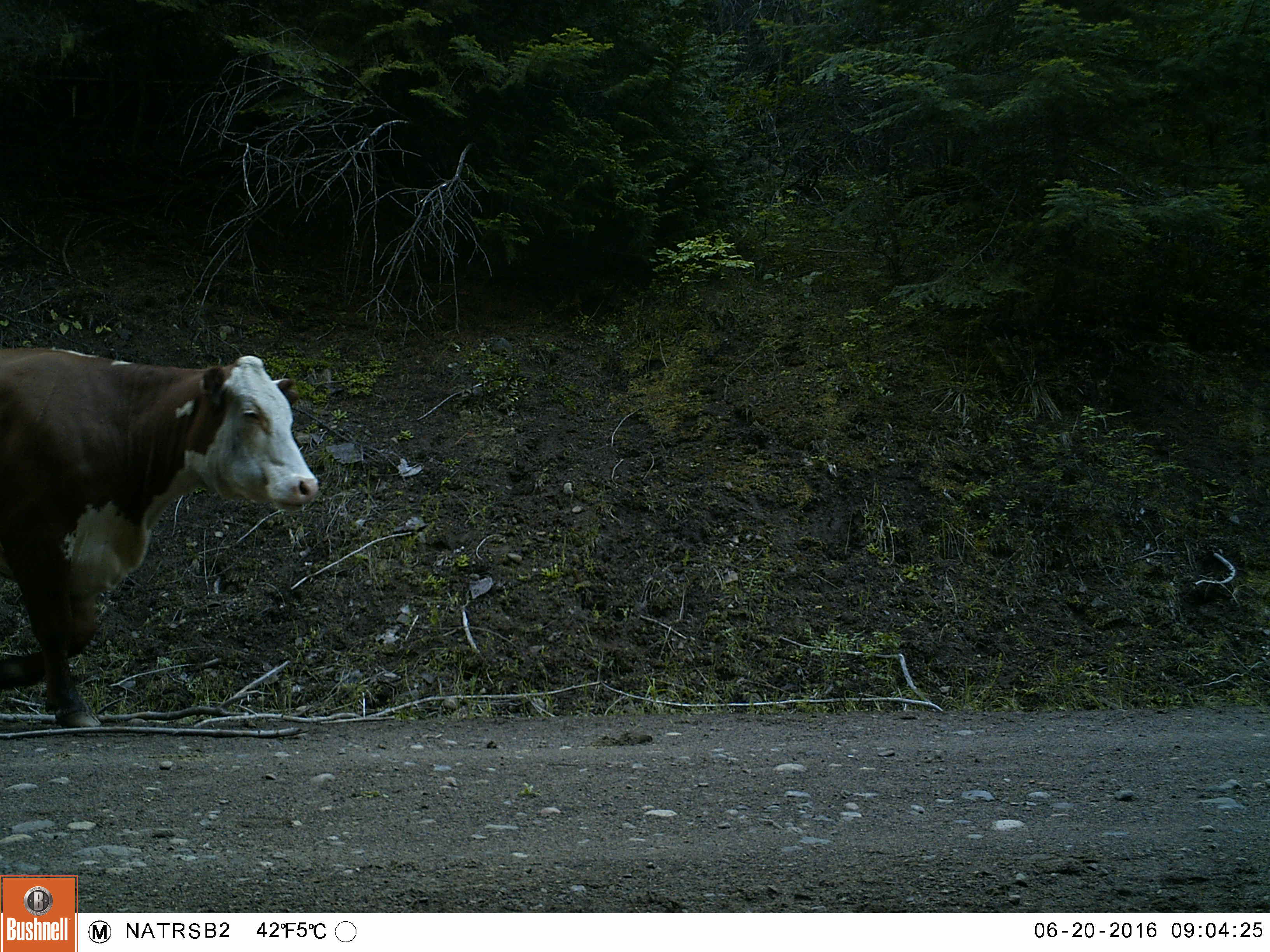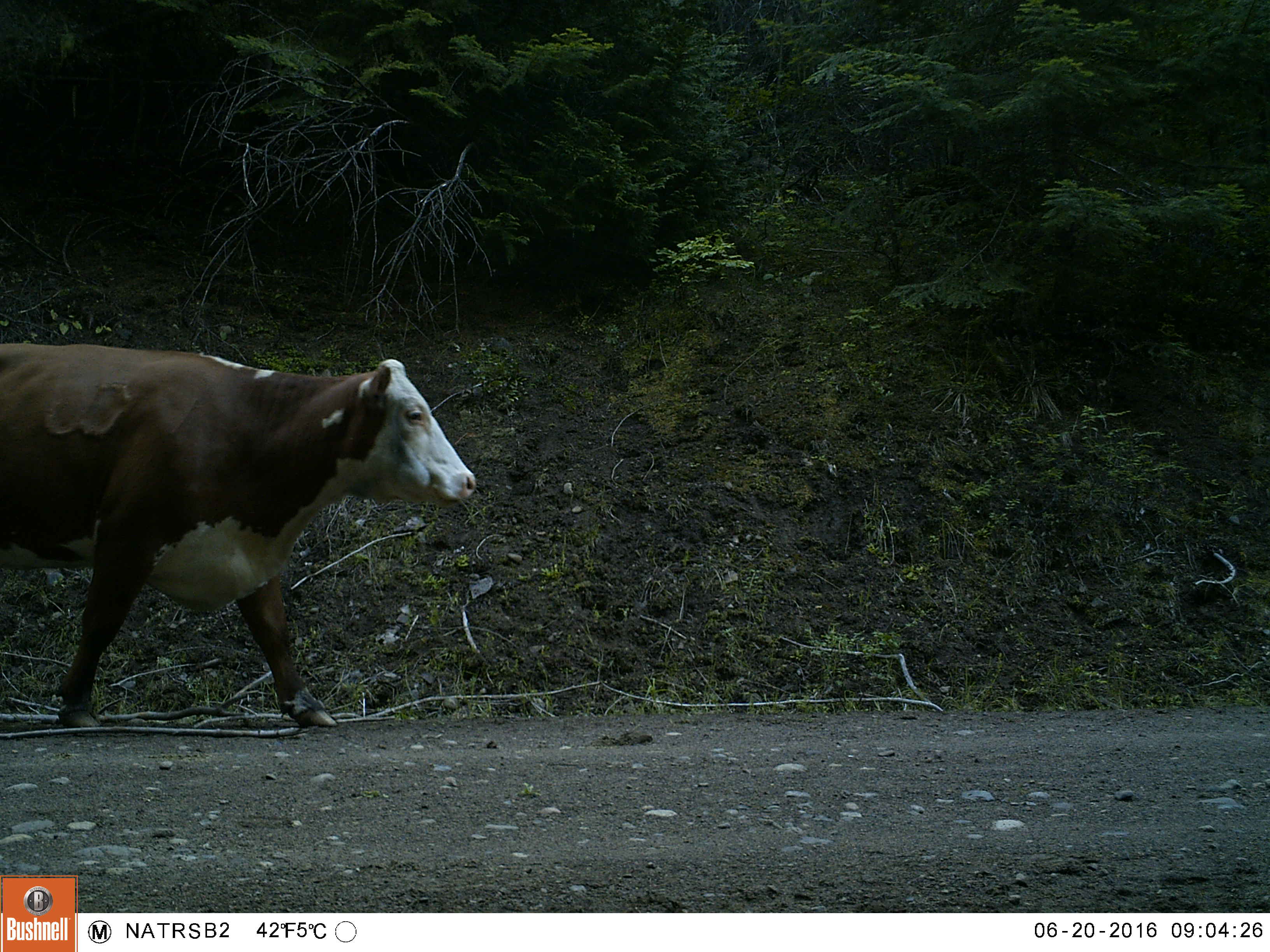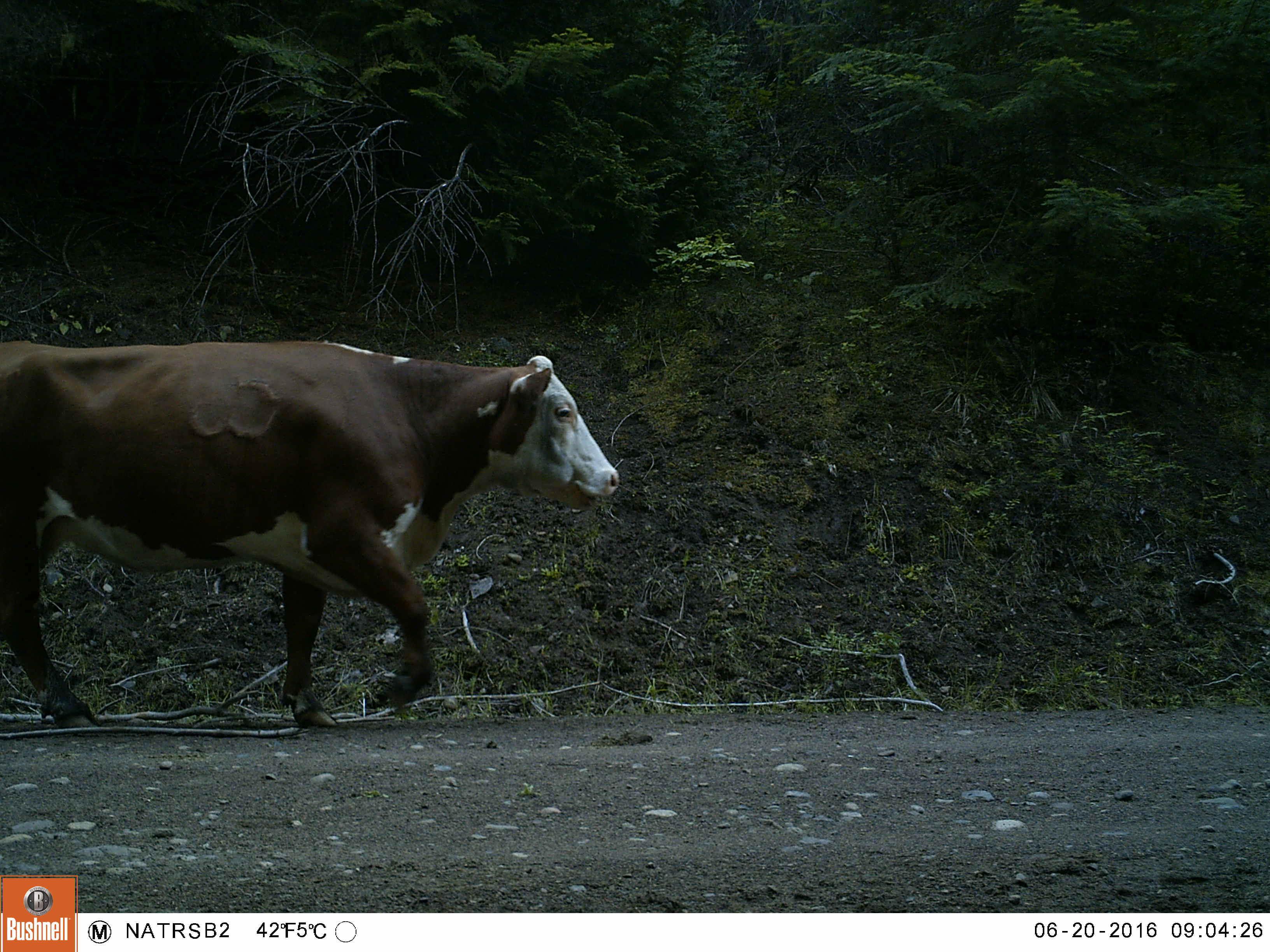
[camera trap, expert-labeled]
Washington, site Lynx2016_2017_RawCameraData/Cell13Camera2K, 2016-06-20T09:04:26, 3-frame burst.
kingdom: Animalia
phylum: Chordata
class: Mammalia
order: Artiodactyla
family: Bovidae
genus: Bos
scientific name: Bos taurus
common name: domestic cattle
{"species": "domestic cattle (Bos taurus)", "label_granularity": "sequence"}